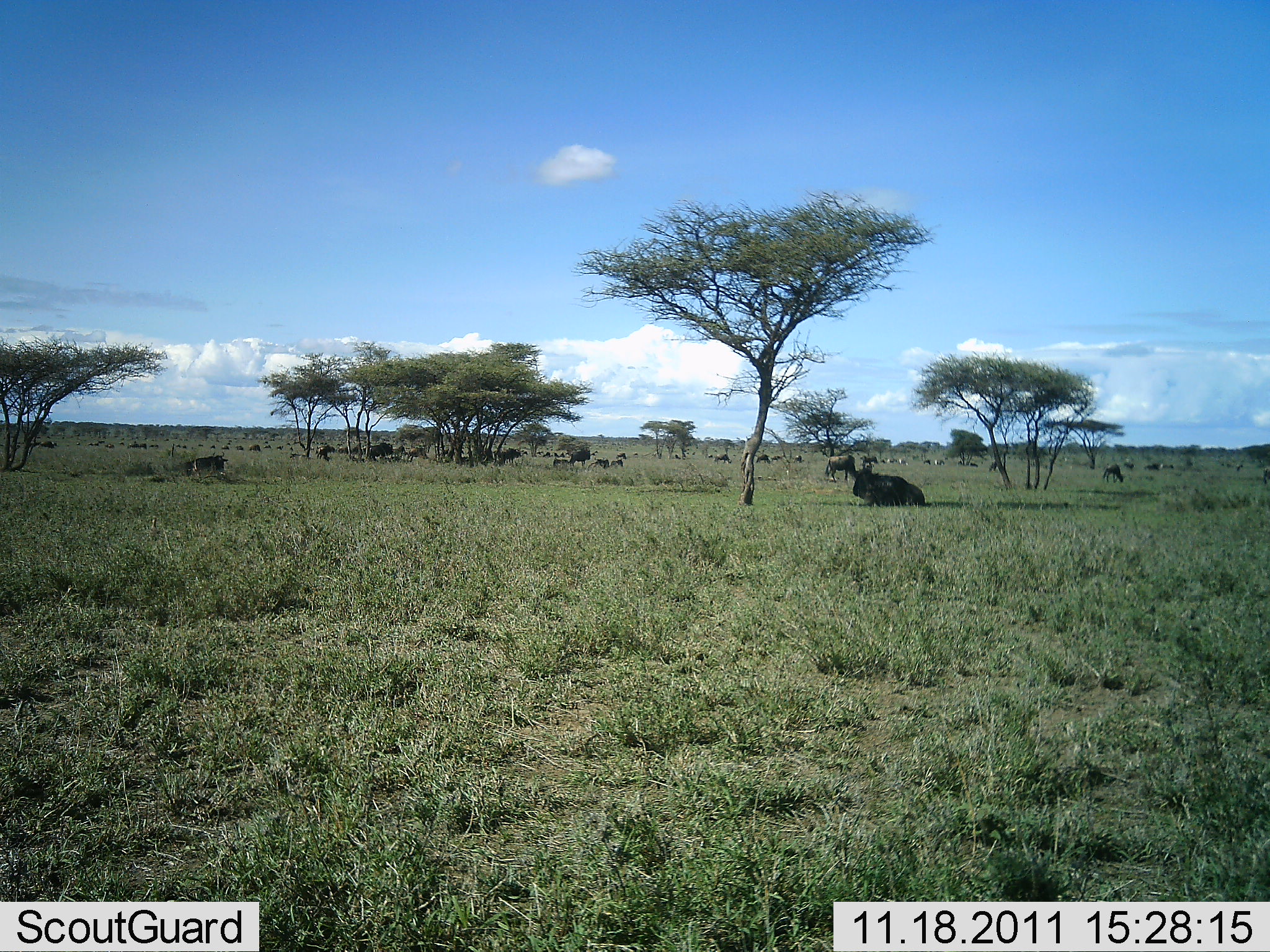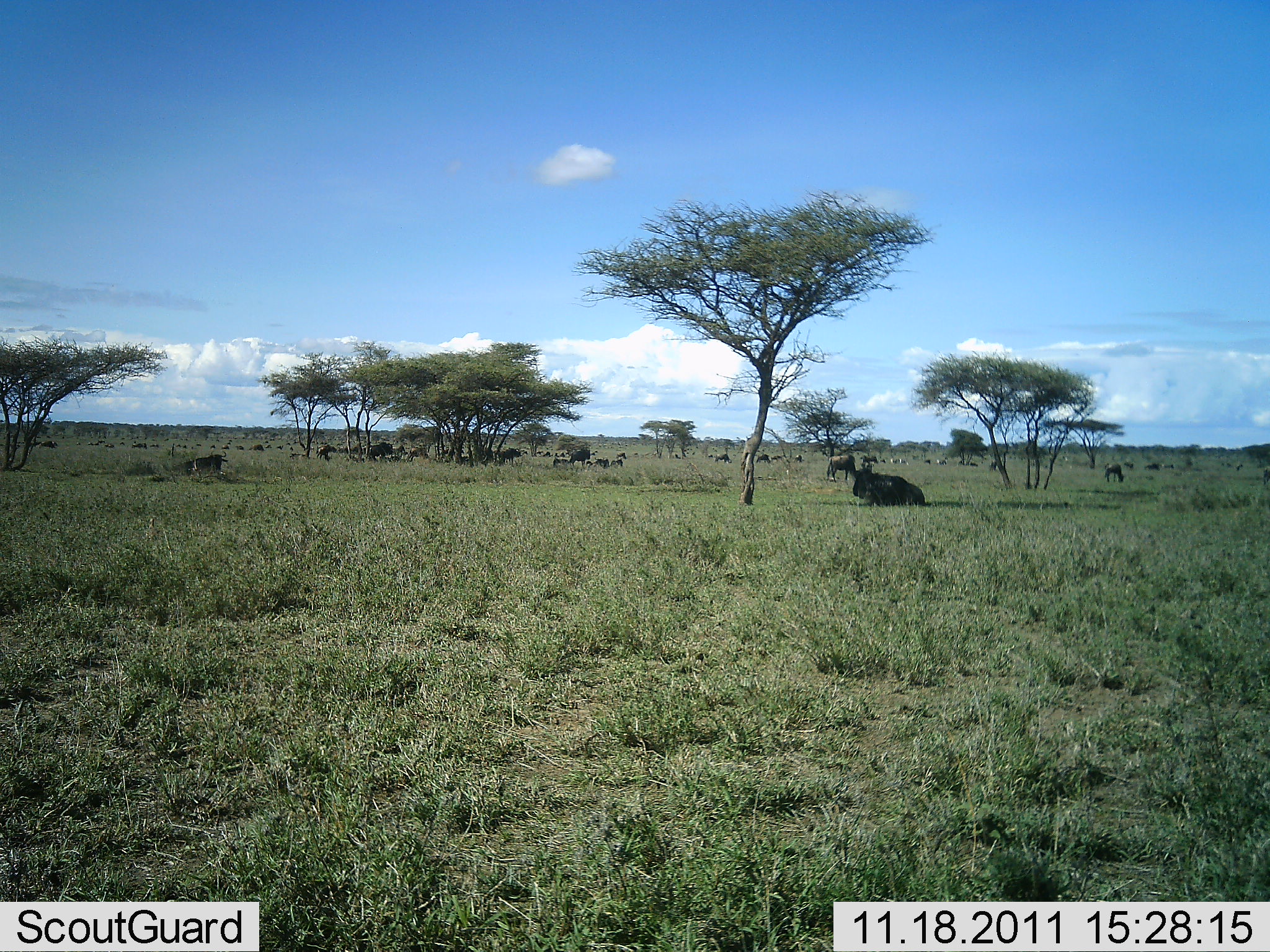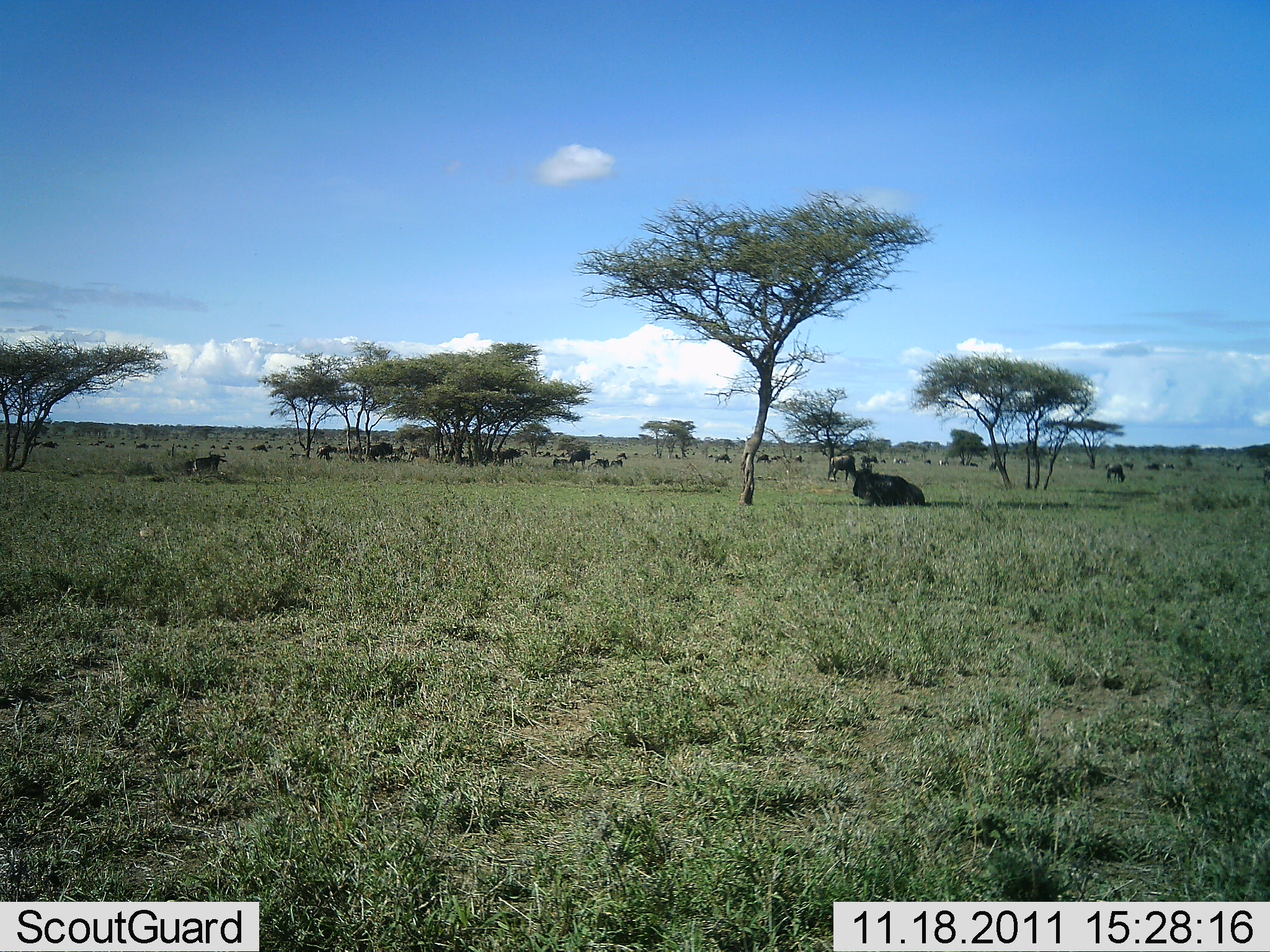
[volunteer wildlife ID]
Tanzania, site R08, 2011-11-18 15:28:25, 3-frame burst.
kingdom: Animalia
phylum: Chordata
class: Mammalia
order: Artiodactyla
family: Bovidae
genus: Connochaetes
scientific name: Connochaetes taurinus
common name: blue wildebeest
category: wildebeest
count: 11-50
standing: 54%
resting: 100%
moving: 46%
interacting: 0%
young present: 0%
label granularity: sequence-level